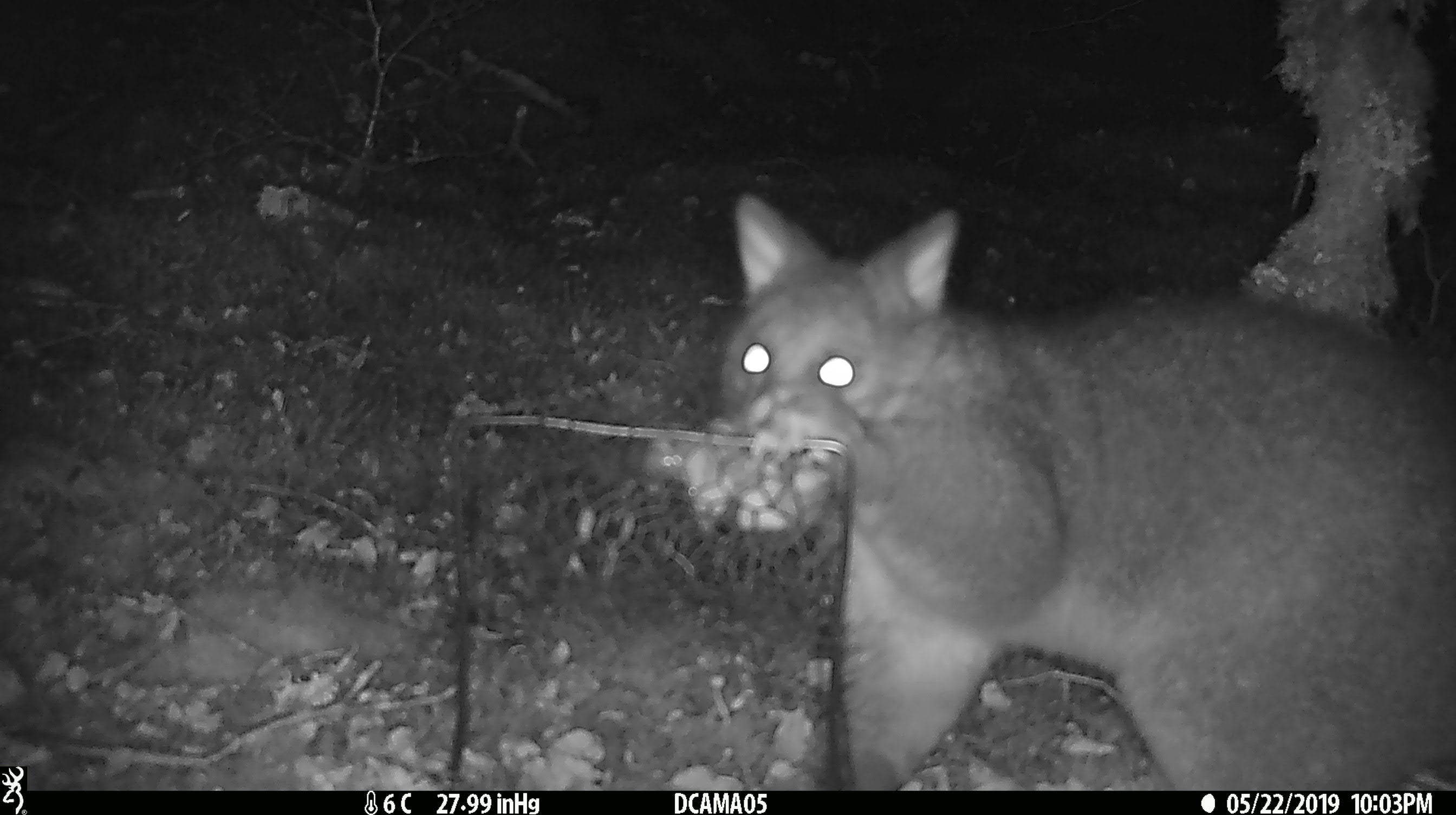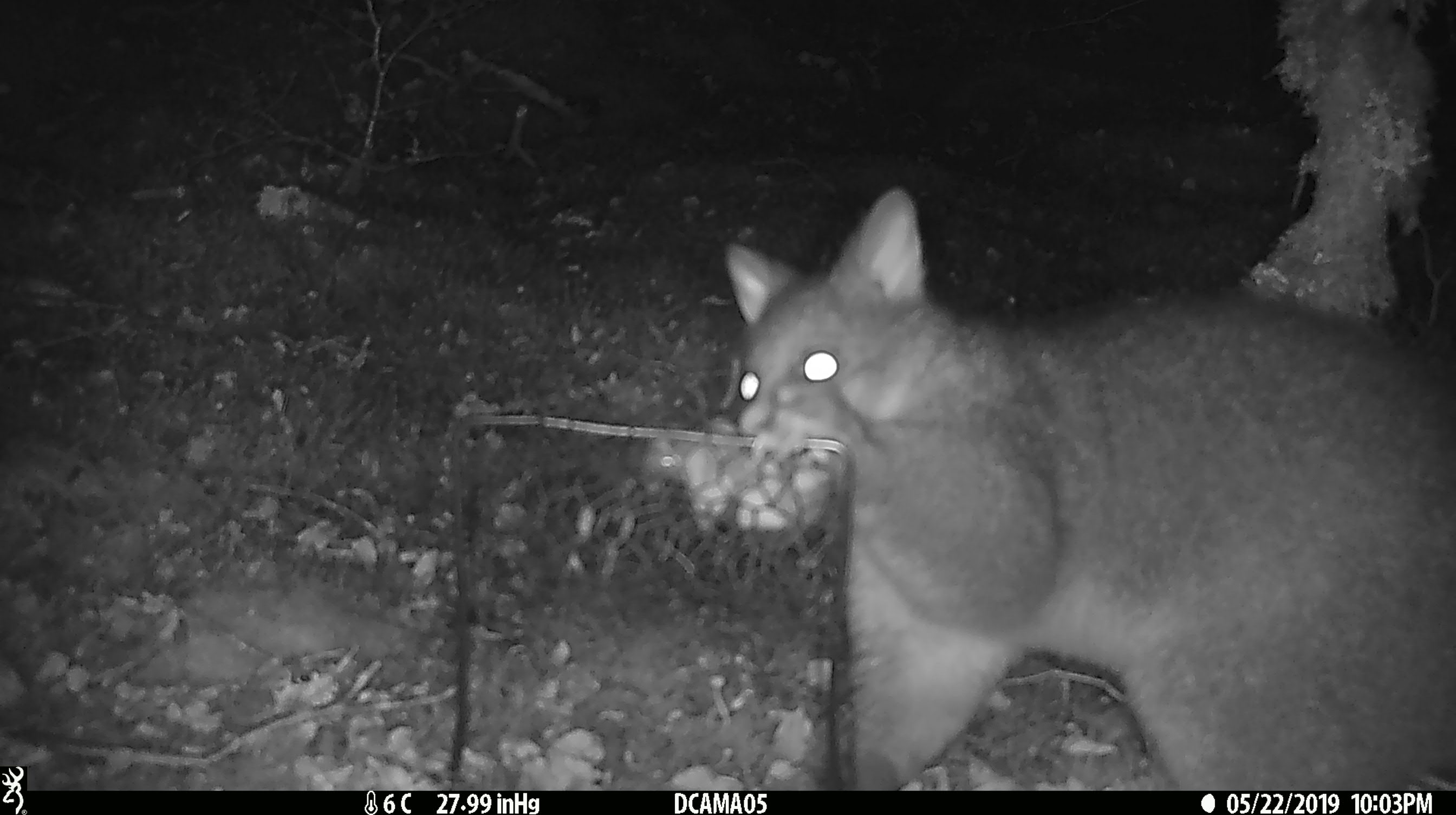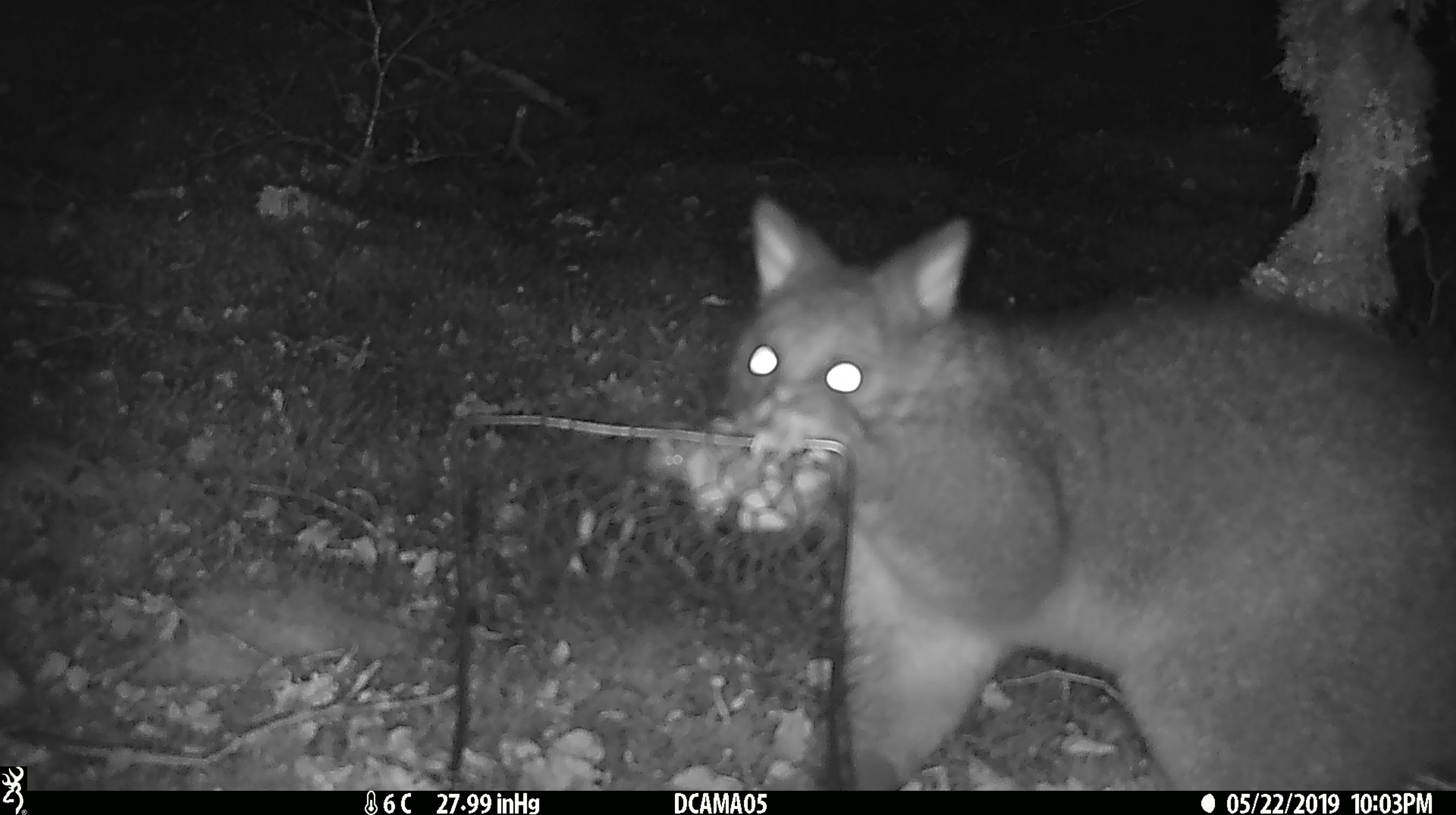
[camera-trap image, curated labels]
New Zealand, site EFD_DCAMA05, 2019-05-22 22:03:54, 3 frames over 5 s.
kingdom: Animalia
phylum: Chordata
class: Mammalia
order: Diprotodontia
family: Phalangeridae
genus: Trichosurus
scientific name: Trichosurus vulpecula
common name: common brushtail possum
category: possum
Possum (common brushtail possum) (Trichosurus vulpecula).